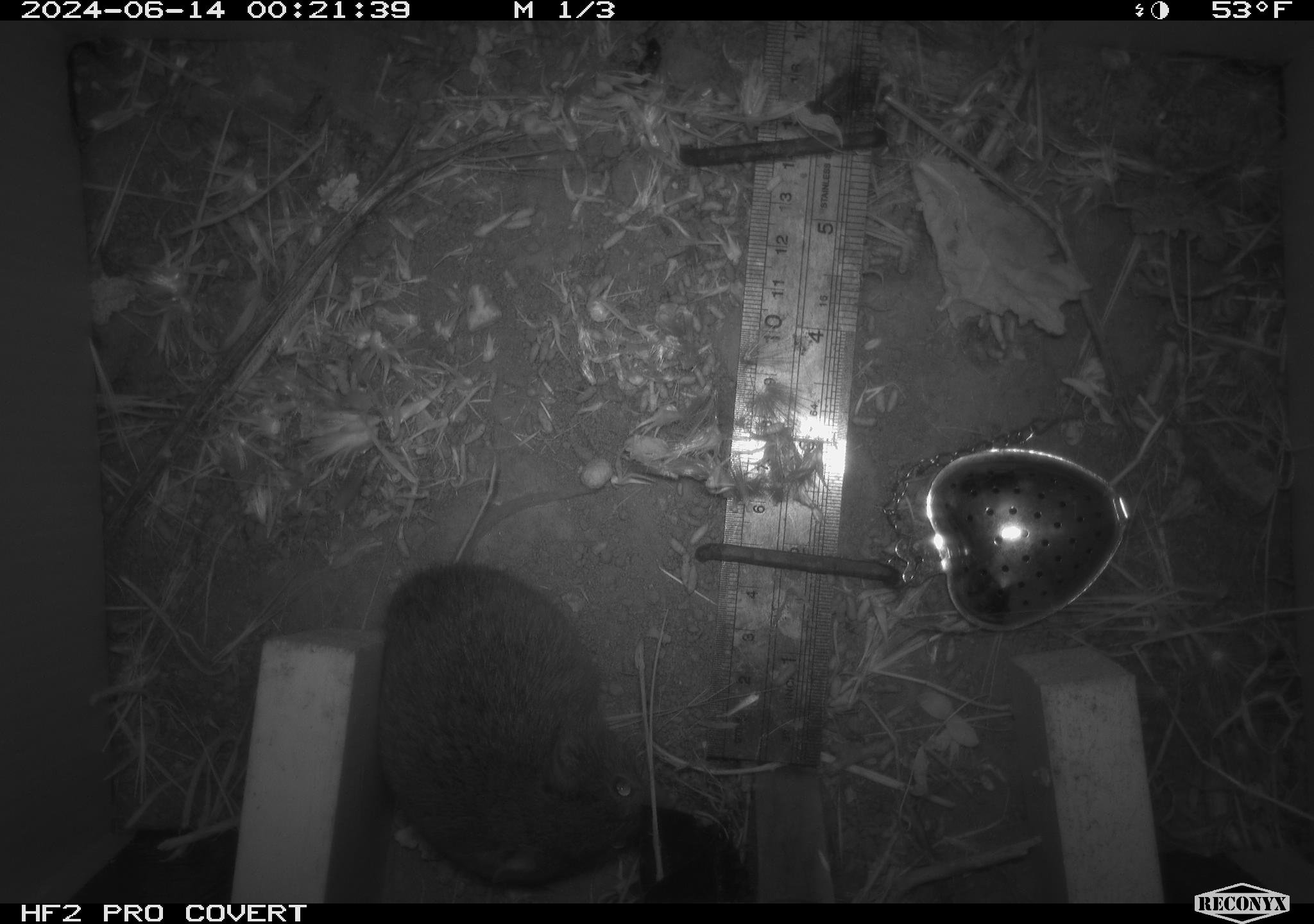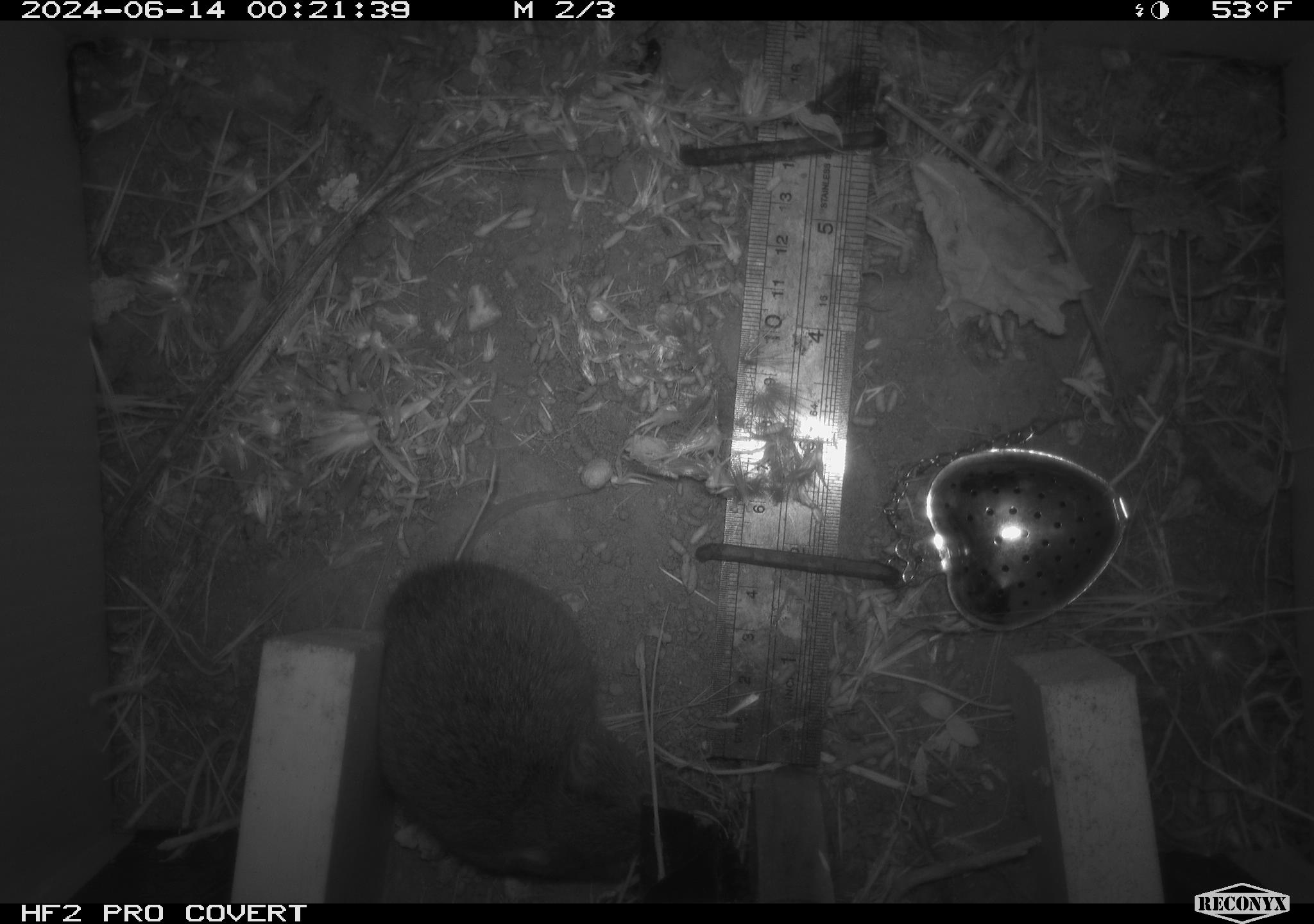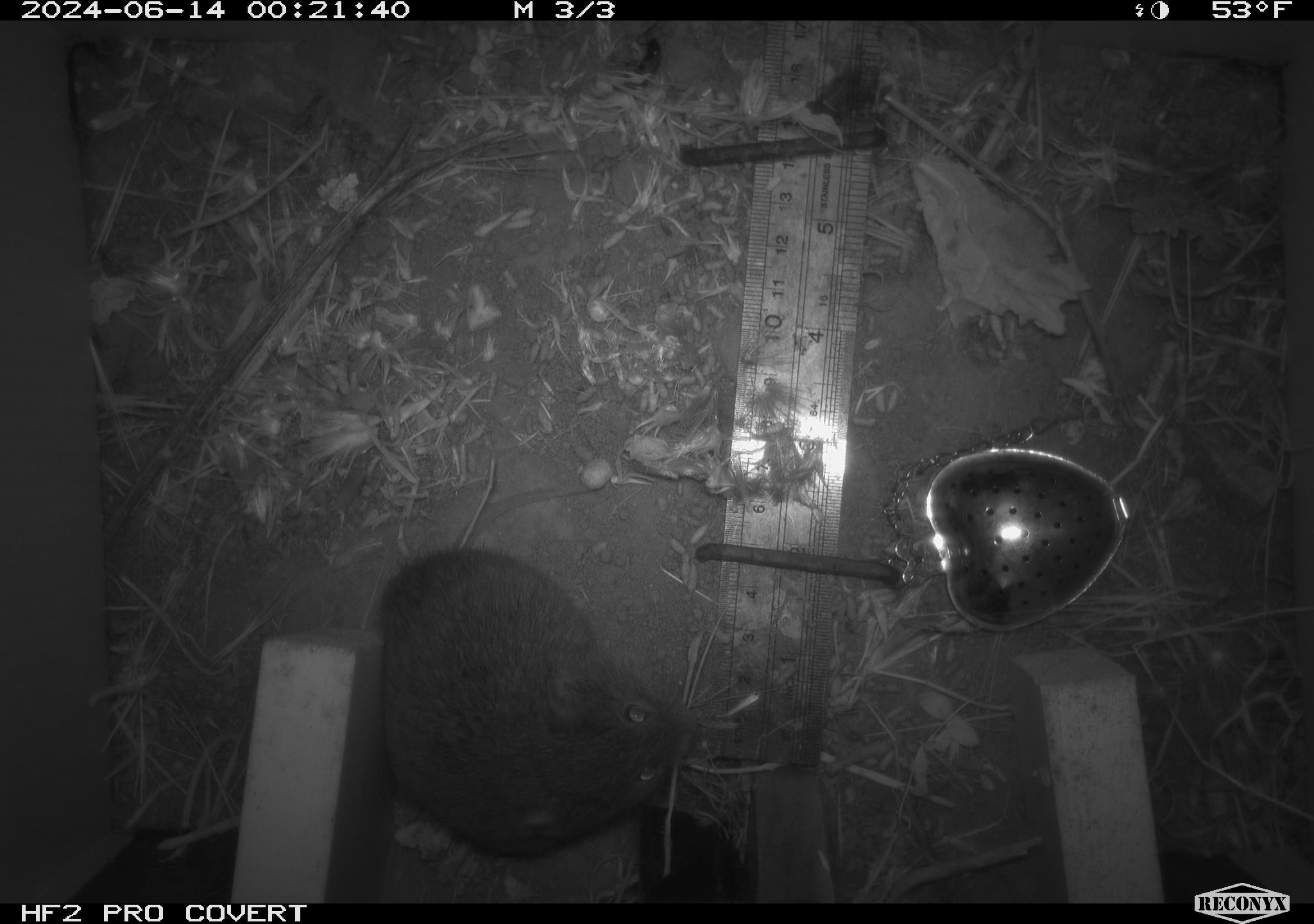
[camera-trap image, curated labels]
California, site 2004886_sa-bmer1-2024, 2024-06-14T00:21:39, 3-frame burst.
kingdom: Animalia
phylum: Chordata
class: Mammalia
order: Rodentia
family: Cricetidae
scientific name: Cricetidae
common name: hamsters, voles, lemmings, and allies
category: cricetidae family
Cricetidae family (hamsters, voles, lemmings, and allies) (Cricetidae).